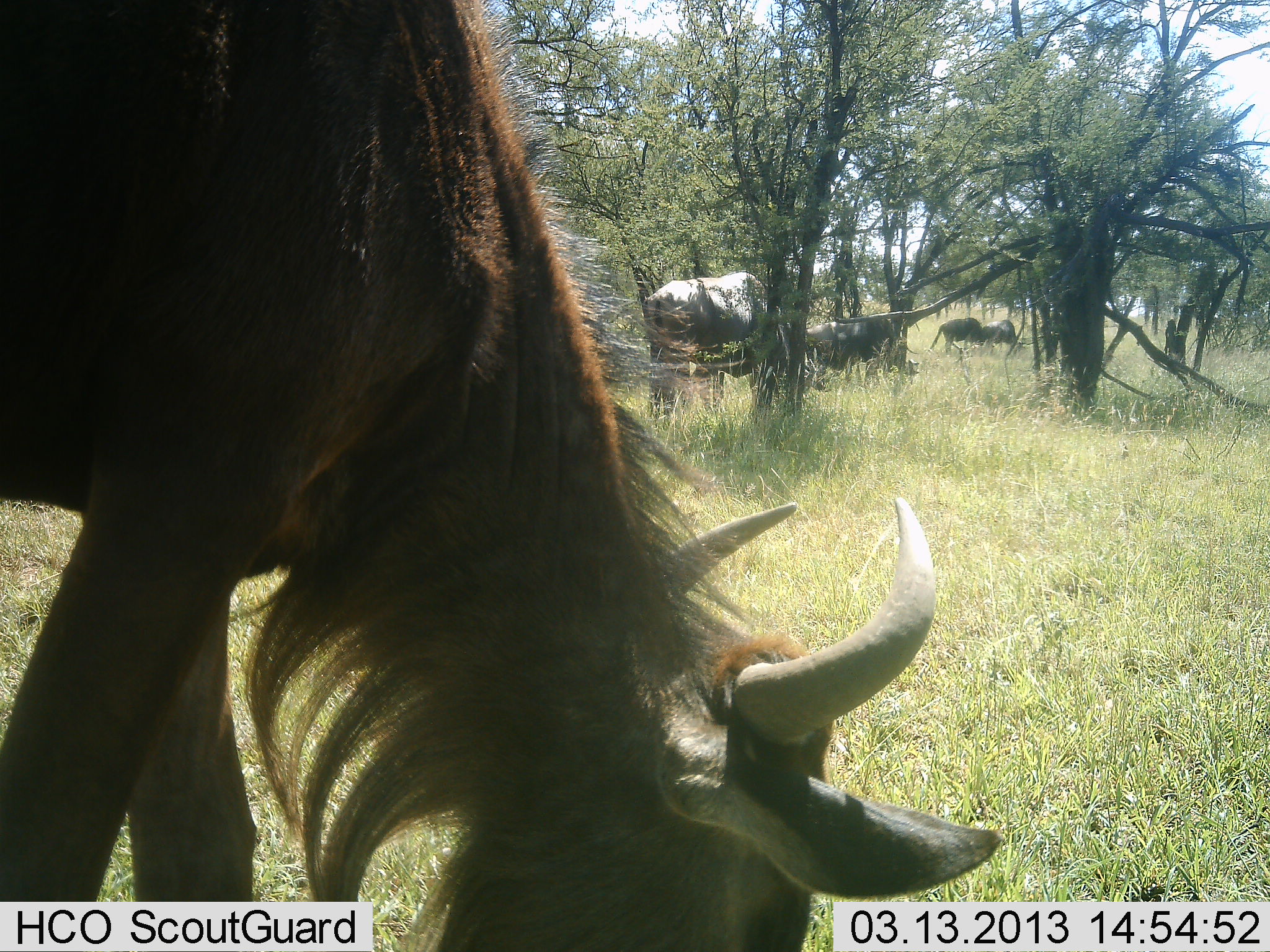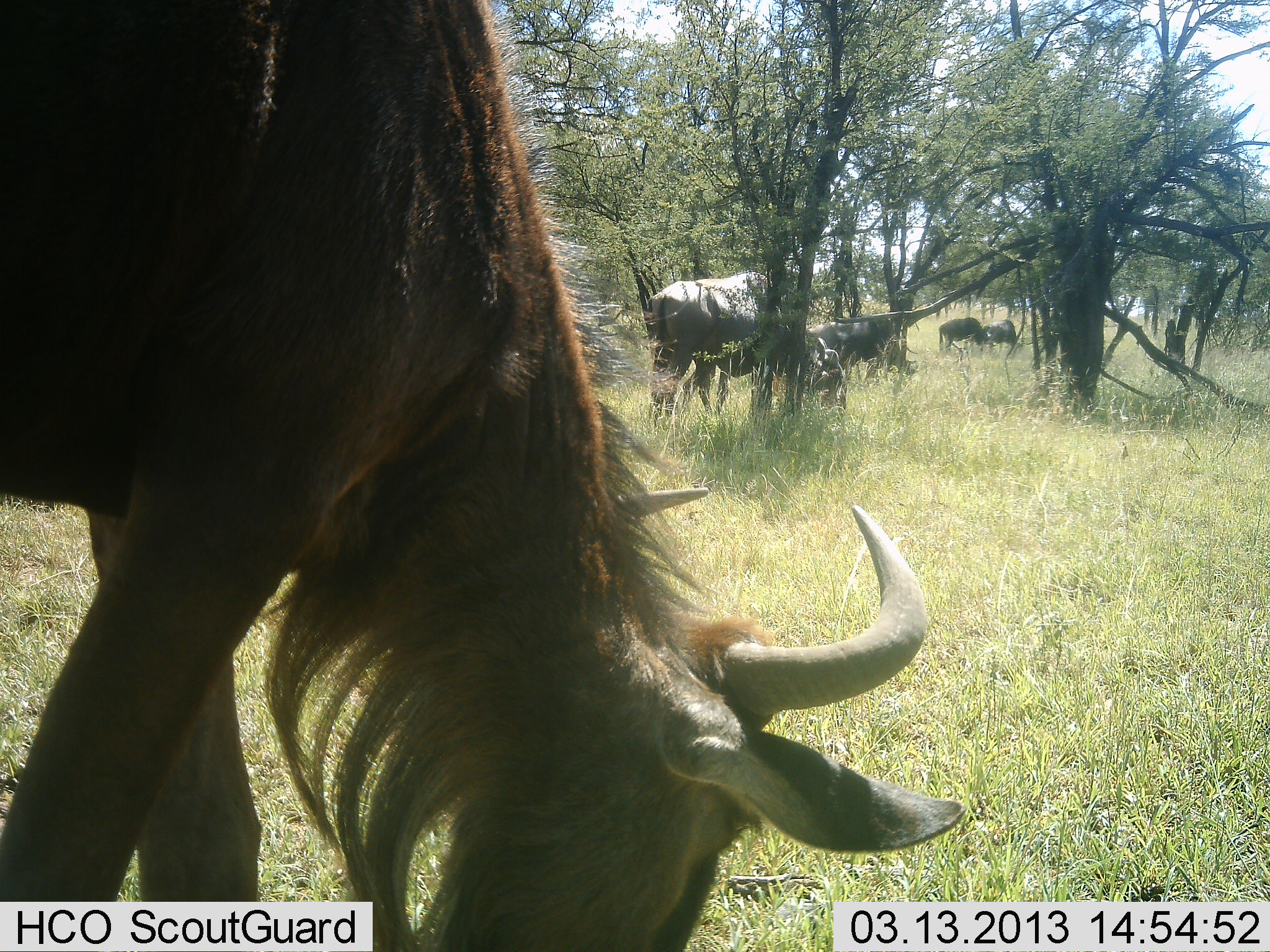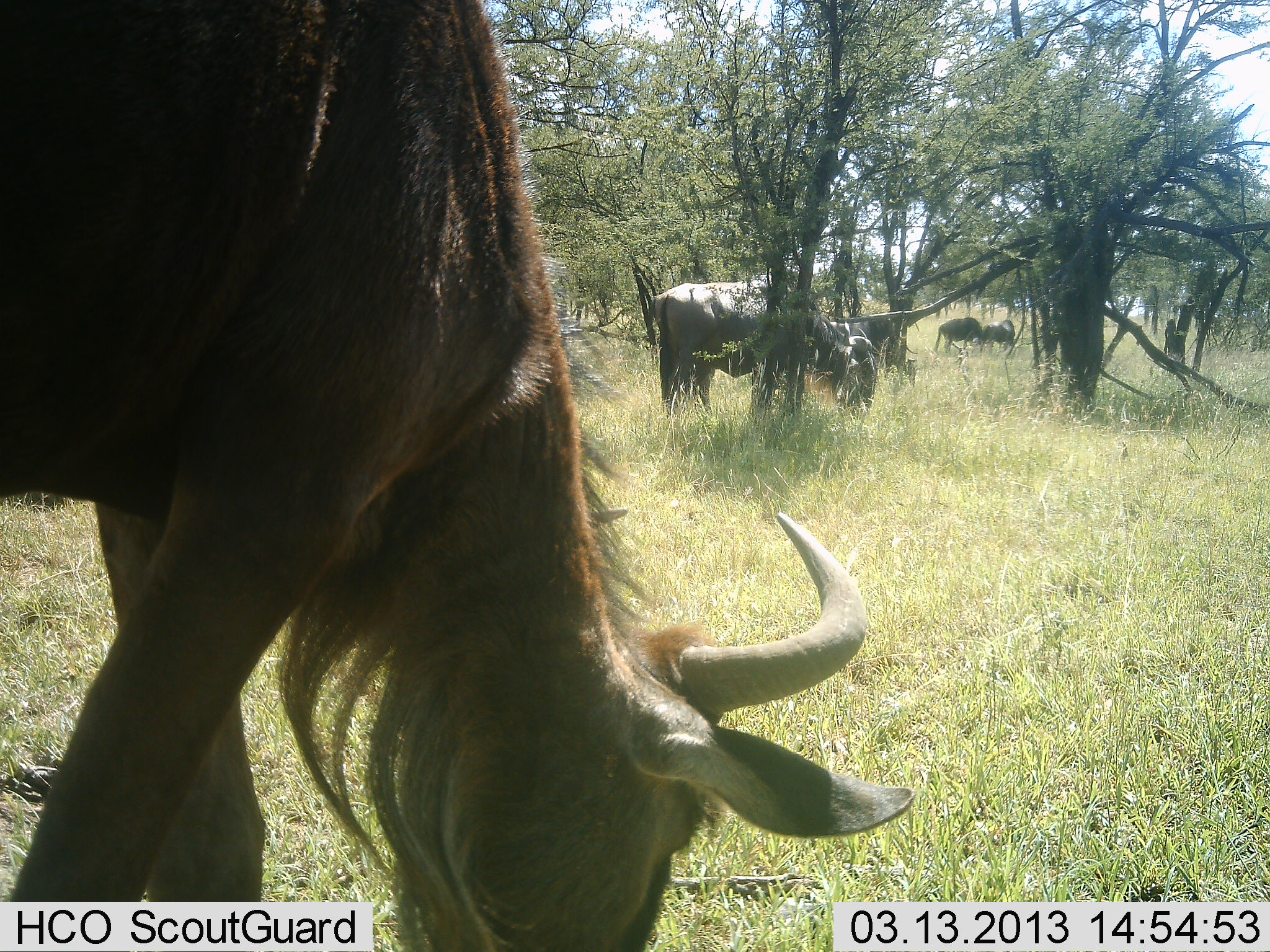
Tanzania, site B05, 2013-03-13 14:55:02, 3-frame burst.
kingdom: Animalia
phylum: Chordata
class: Mammalia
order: Artiodactyla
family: Bovidae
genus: Connochaetes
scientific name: Connochaetes taurinus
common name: blue wildebeest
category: wildebeest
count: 5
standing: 18%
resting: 0%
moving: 5%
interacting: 0%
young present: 0%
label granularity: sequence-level